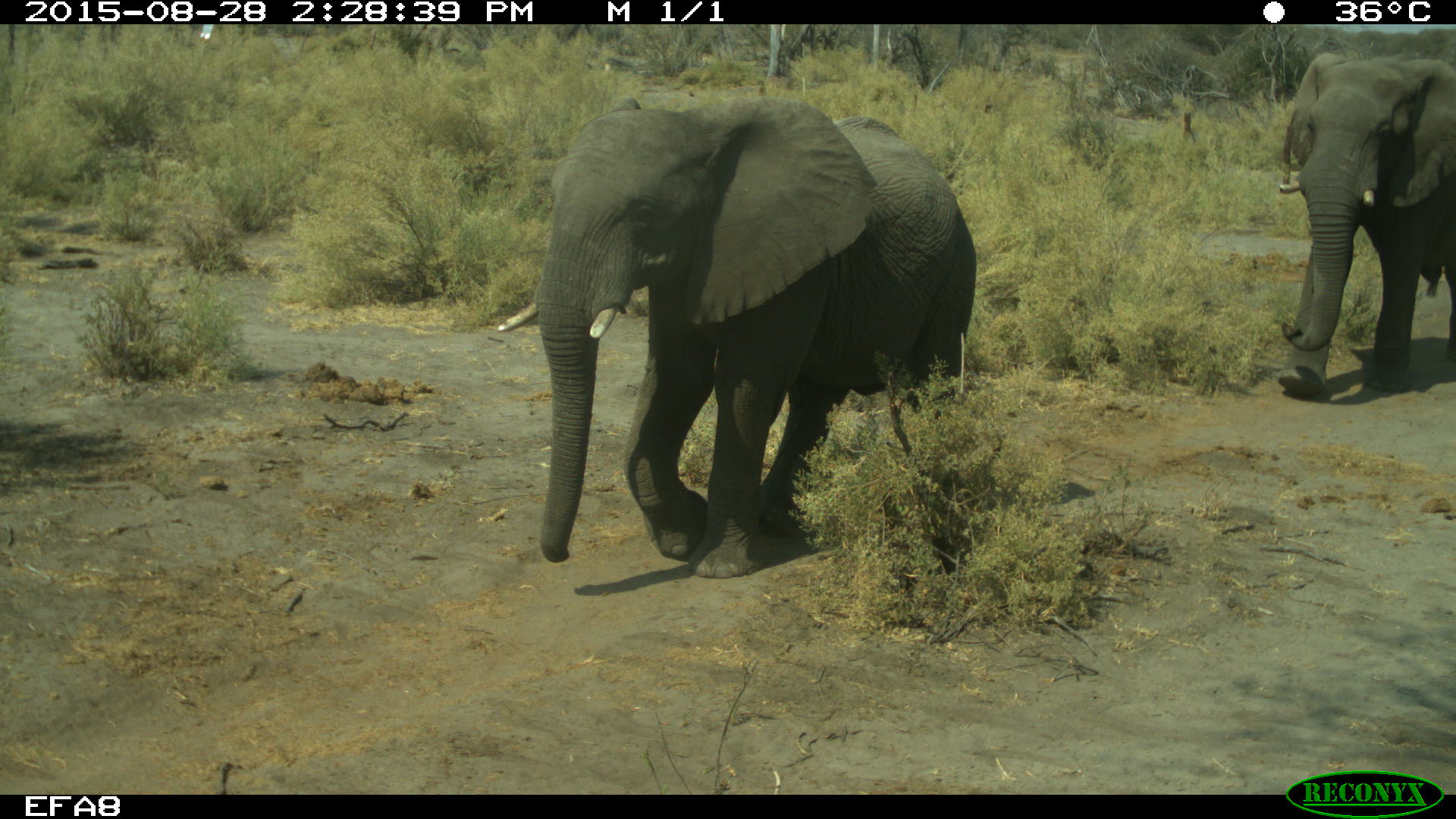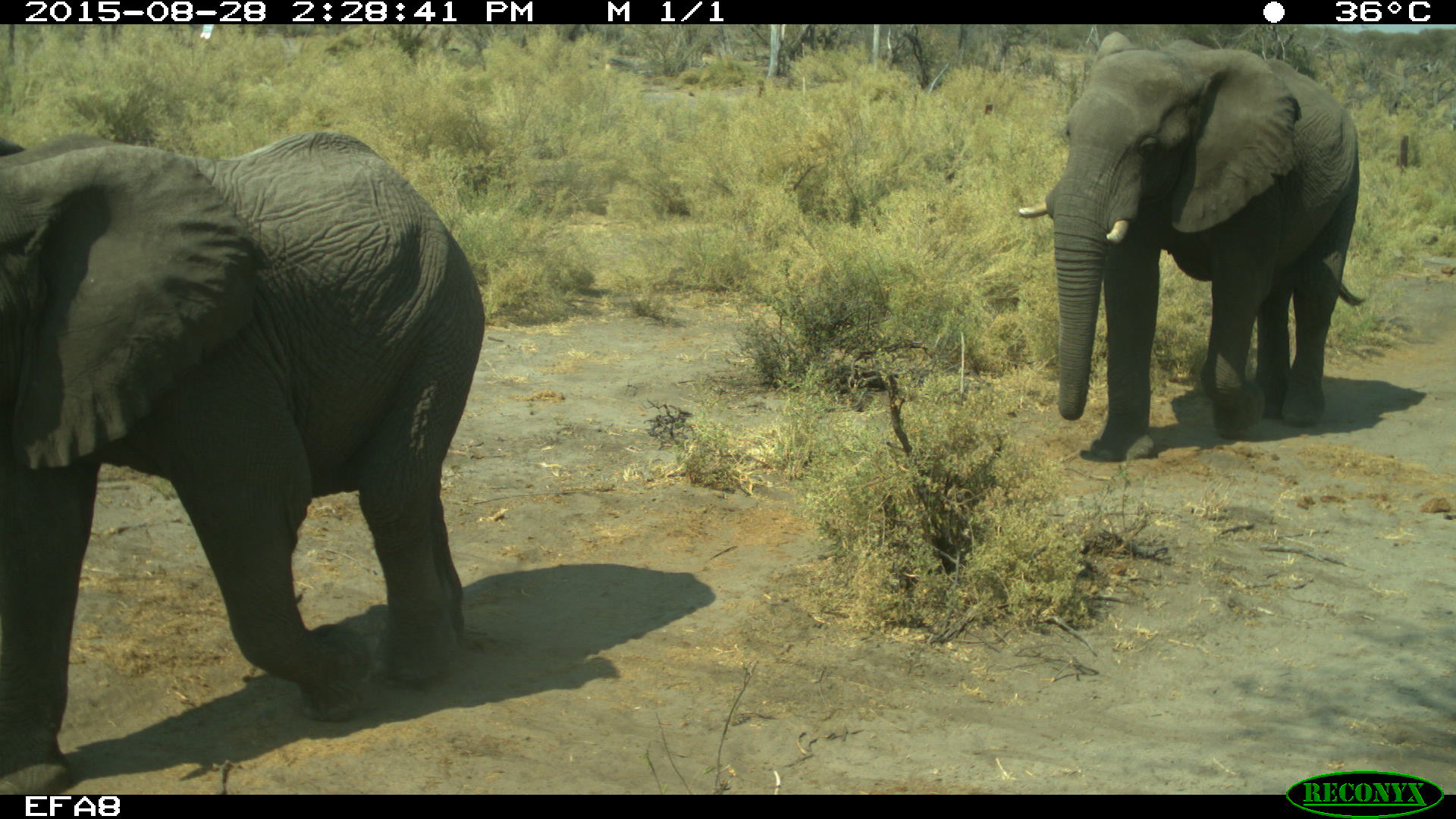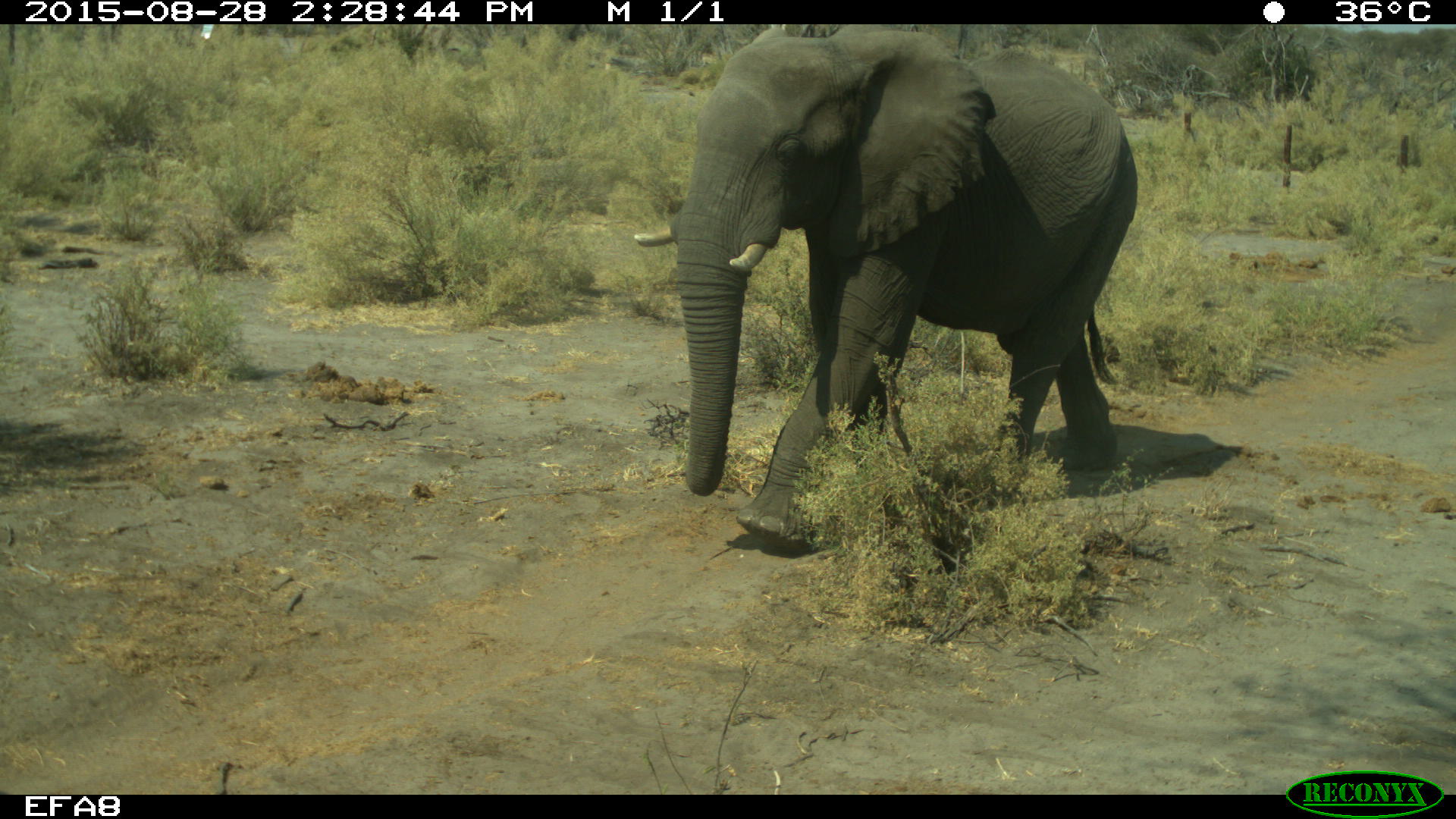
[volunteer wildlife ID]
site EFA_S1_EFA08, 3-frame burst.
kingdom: Animalia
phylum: Chordata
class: Mammalia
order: Proboscidea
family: Elephantidae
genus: Loxodonta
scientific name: Loxodonta africana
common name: african bush elephant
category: elephant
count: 2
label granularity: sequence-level